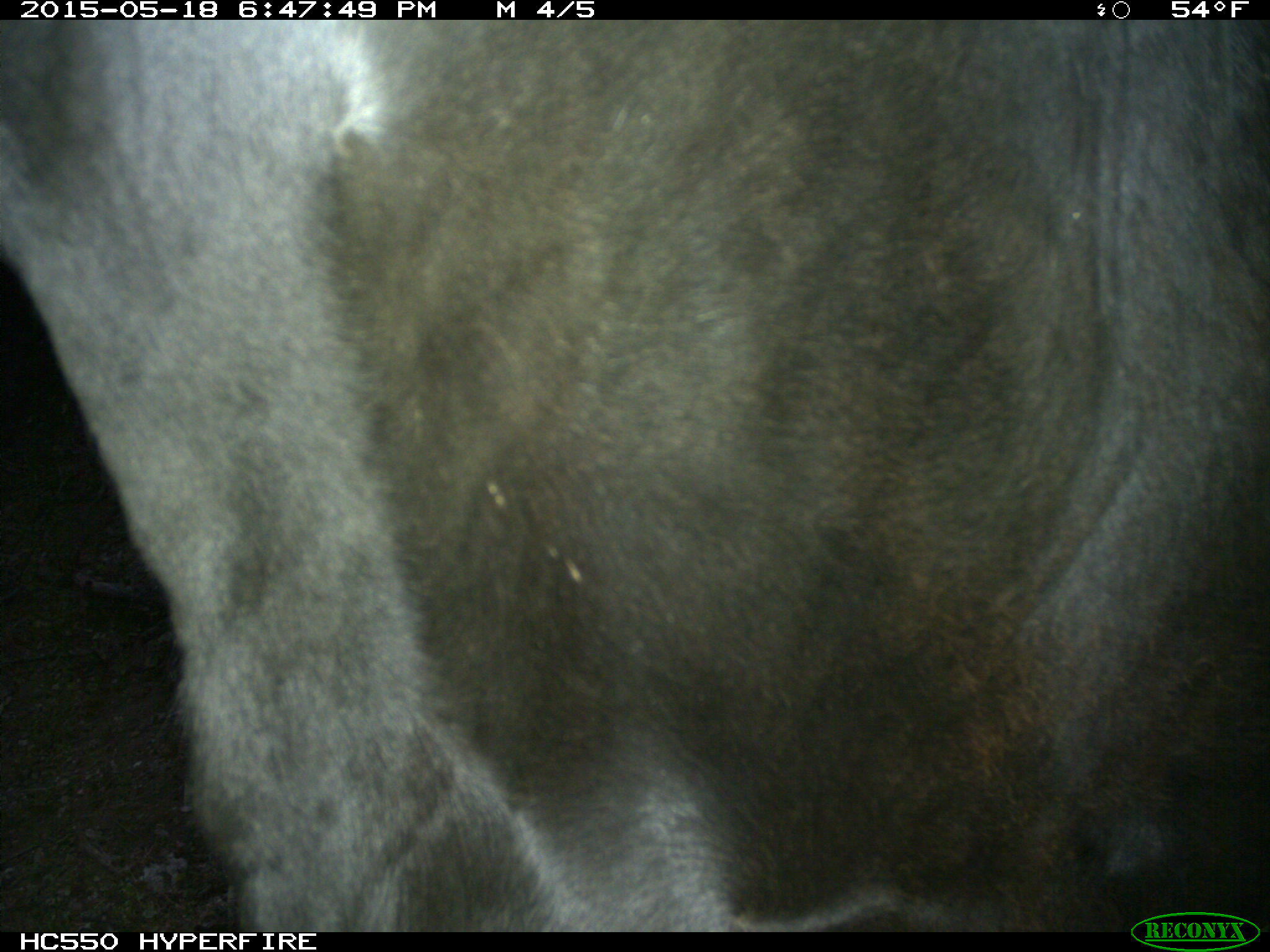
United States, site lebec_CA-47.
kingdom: Animalia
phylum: Chordata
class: Mammalia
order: Artiodactyla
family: Bovidae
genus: Bos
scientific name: Bos taurus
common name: domestic cow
Bos taurus (domestic cow).